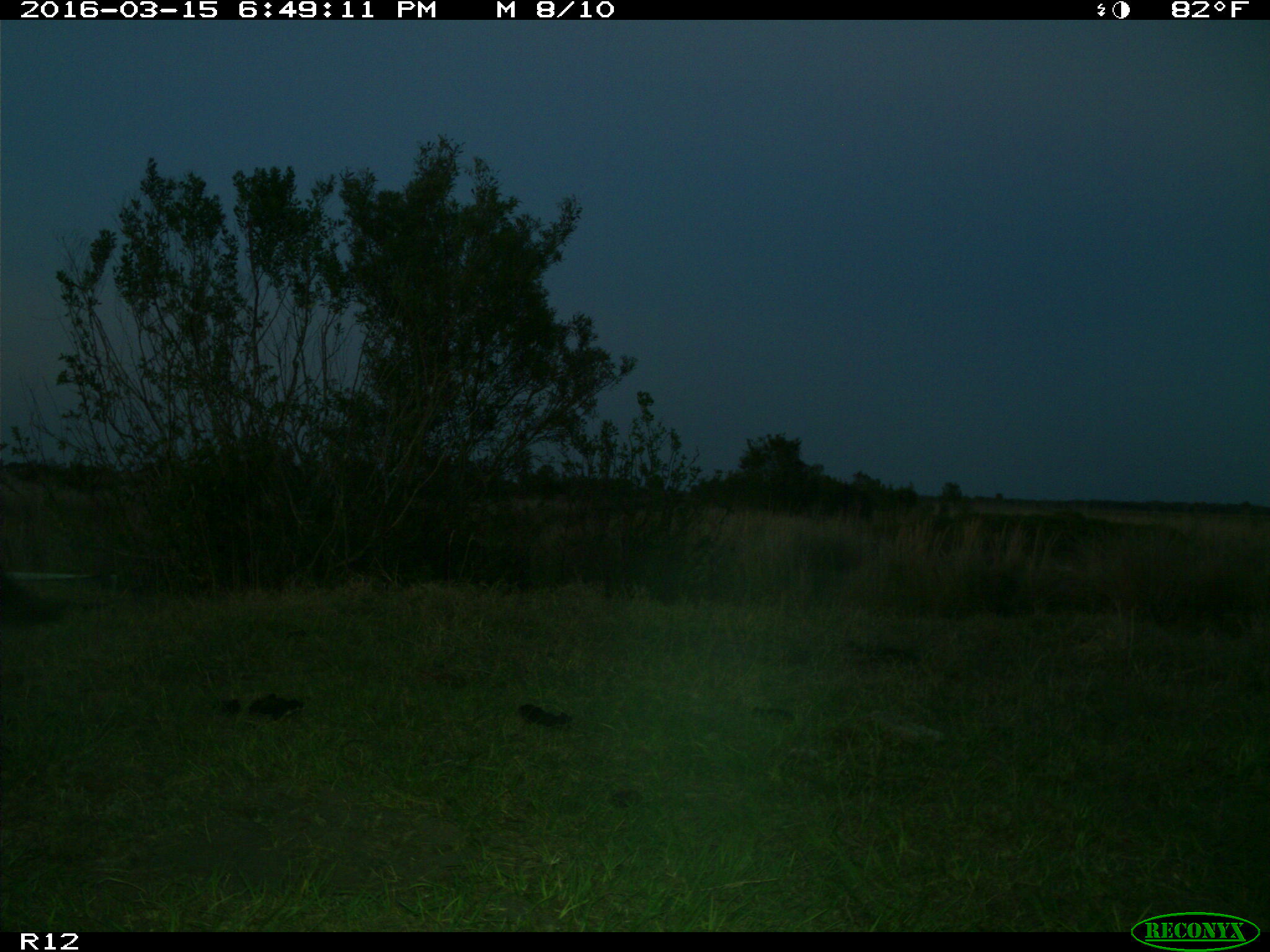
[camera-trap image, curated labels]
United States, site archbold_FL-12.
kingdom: Animalia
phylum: Chordata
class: Mammalia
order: Artiodactyla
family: Bovidae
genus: Bos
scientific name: Bos taurus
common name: domestic cow